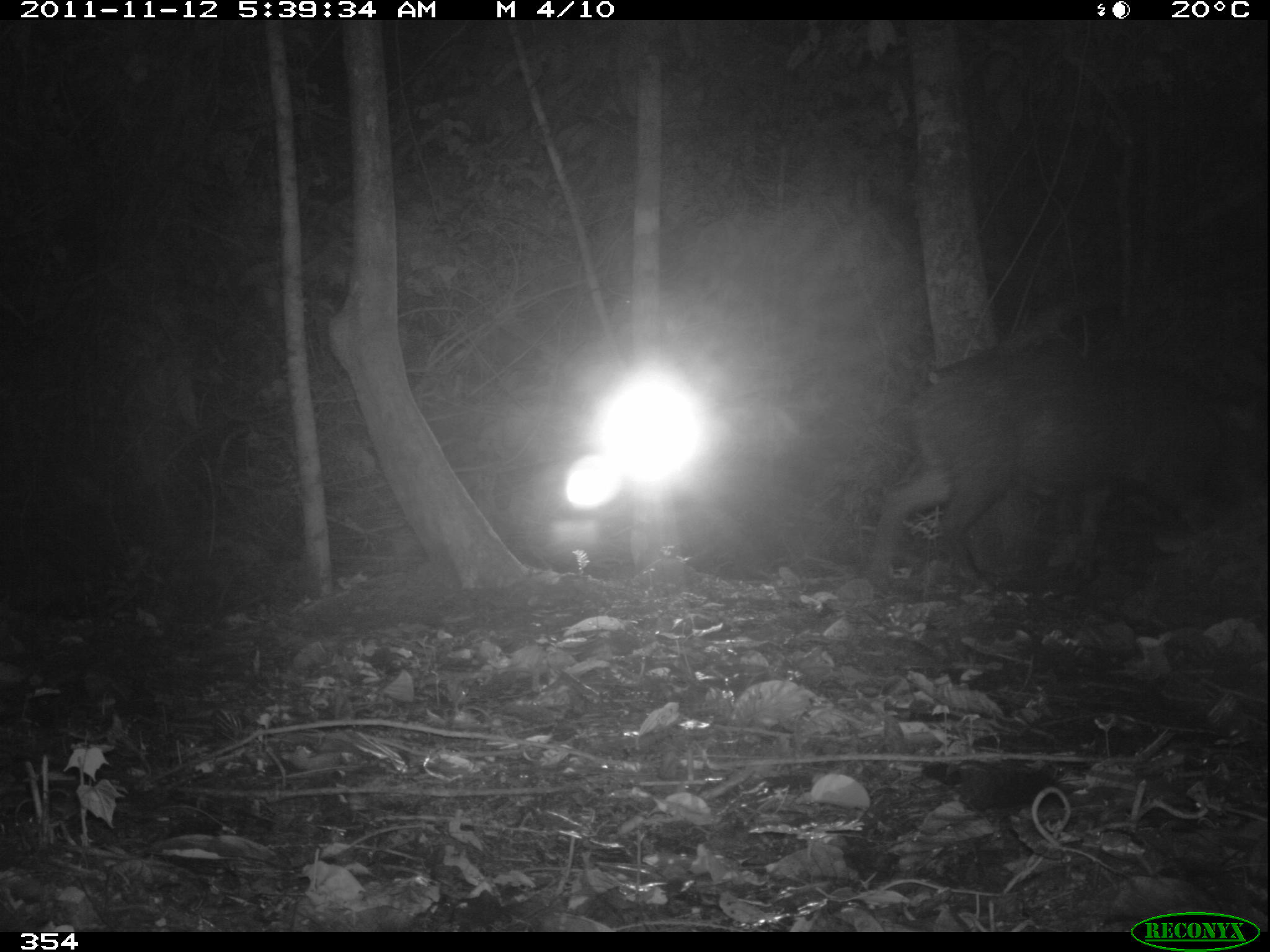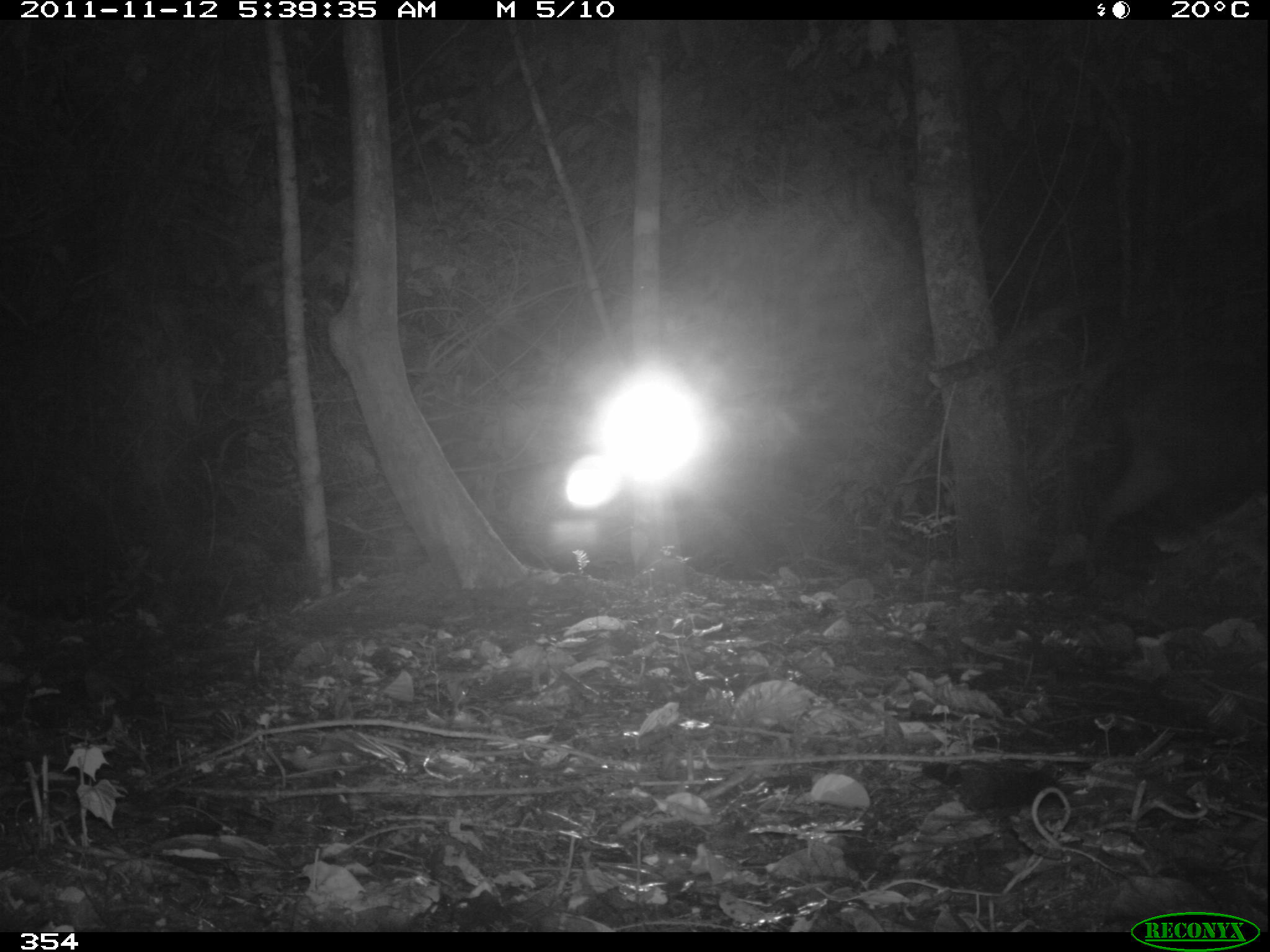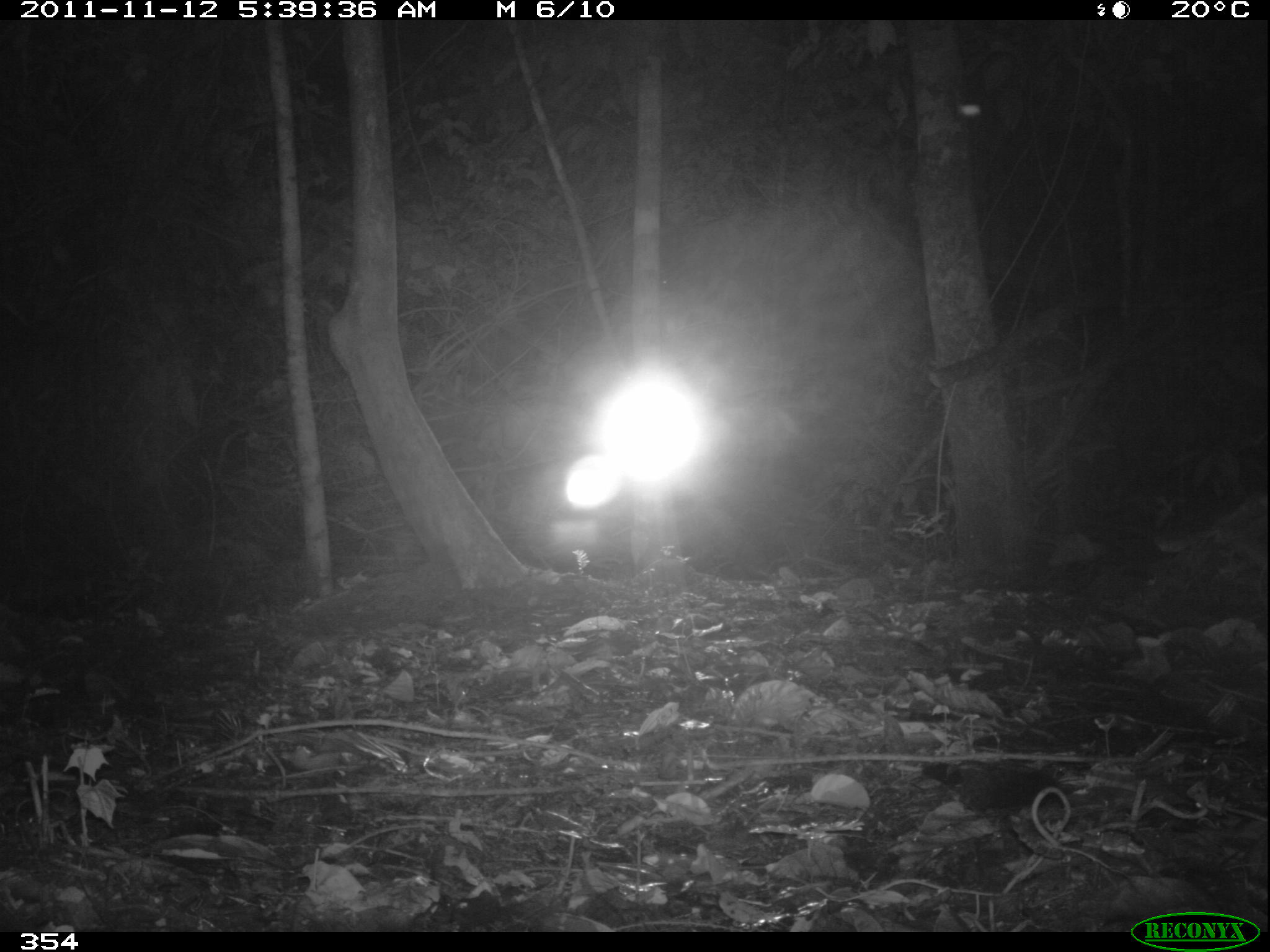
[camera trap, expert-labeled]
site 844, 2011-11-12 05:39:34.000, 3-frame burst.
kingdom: Animalia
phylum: Chordata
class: Mammalia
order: Artiodactyla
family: Tayassuidae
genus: Tayassu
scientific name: Tayassu pecari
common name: white-lipped peccary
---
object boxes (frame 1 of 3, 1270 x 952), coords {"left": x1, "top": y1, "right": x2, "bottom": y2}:
tayassu pecari: {"left": 871, "top": 345, "right": 1223, "bottom": 591}